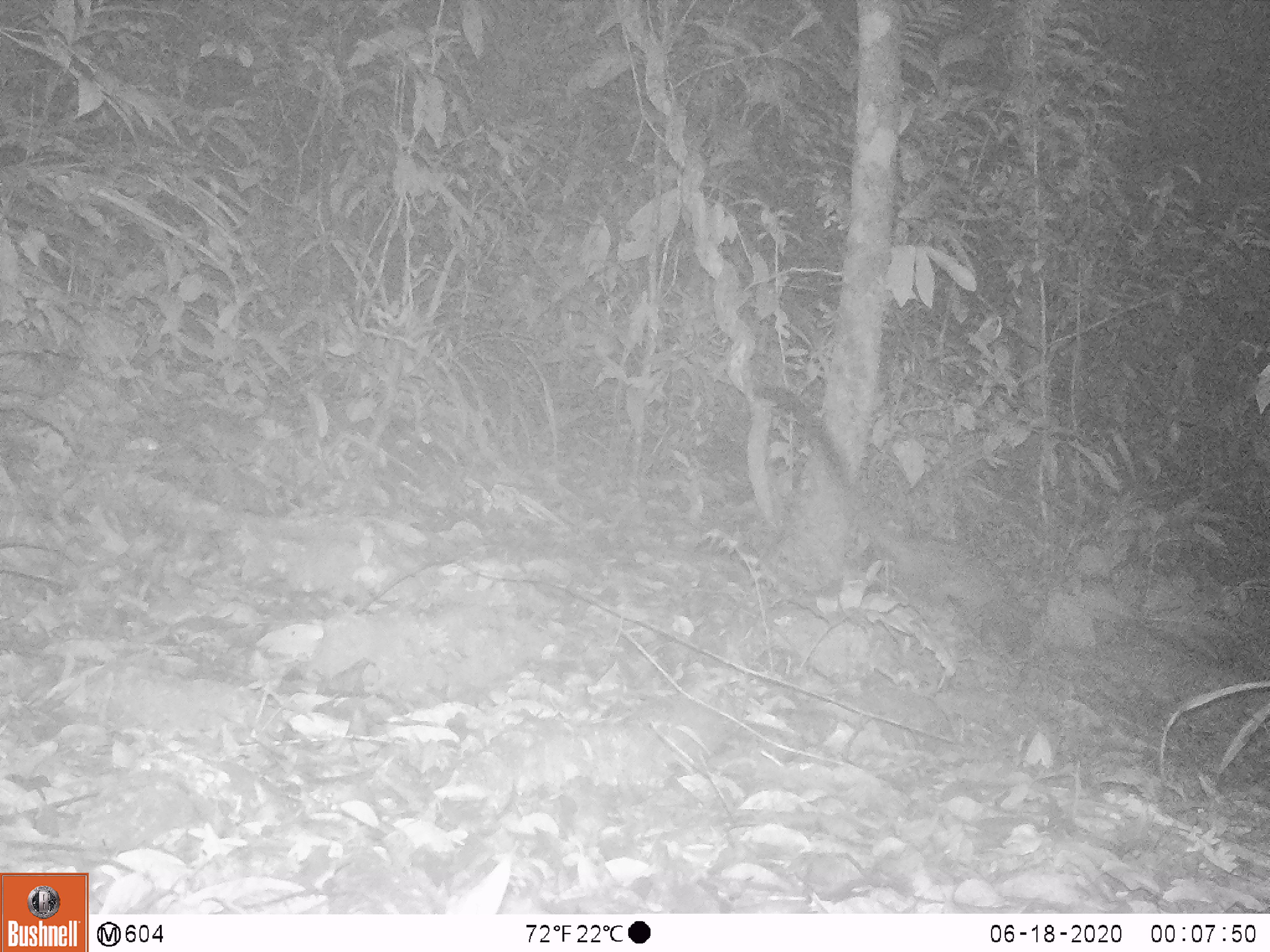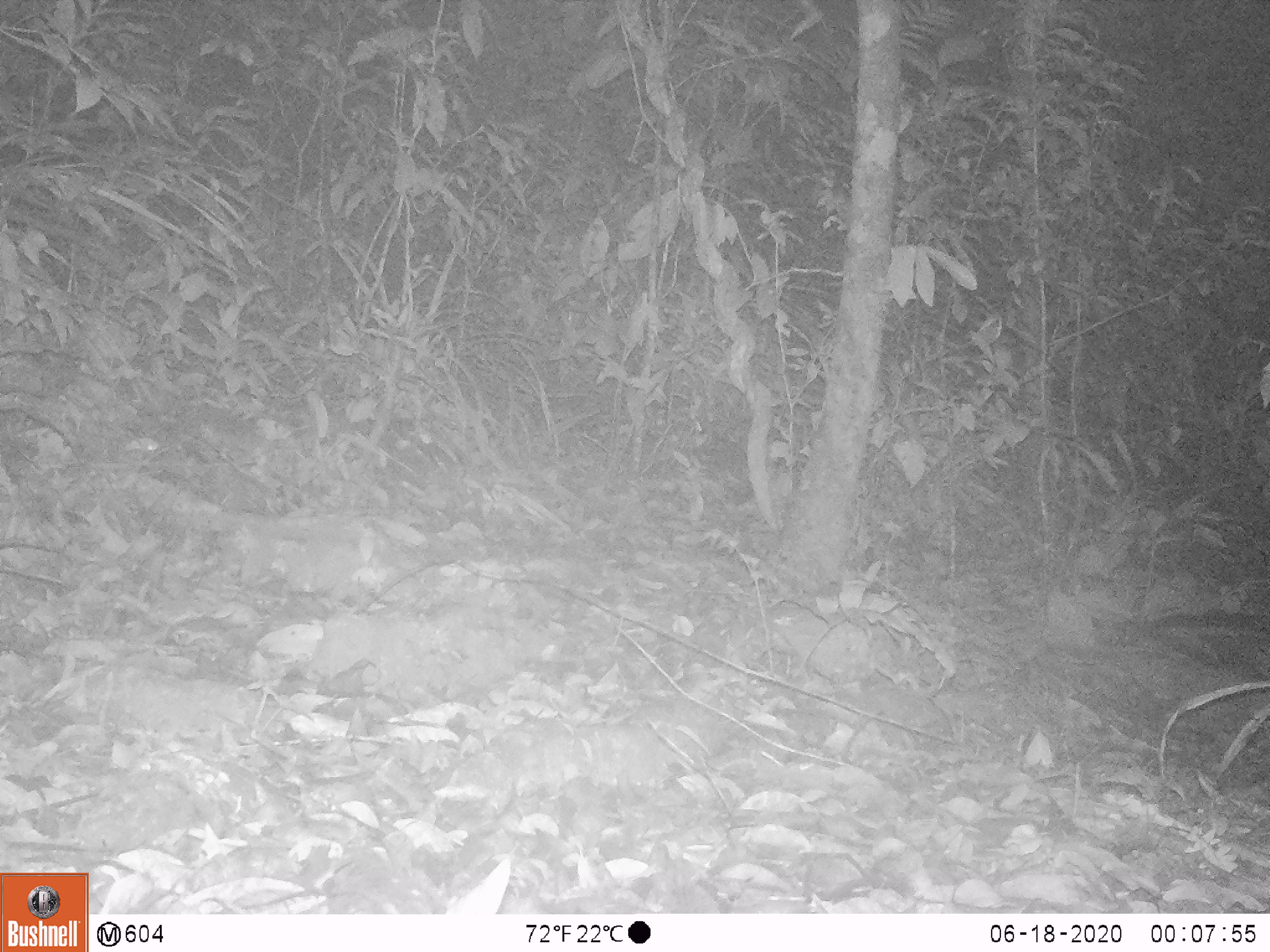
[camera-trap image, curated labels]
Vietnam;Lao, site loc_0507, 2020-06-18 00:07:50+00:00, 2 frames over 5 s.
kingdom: Animalia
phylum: Chordata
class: Mammalia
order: Carnivora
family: Viverridae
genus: Paradoxurus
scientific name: Paradoxurus hermaphroditus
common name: common palm civet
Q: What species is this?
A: Common palm civet (Paradoxurus hermaphroditus).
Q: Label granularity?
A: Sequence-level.